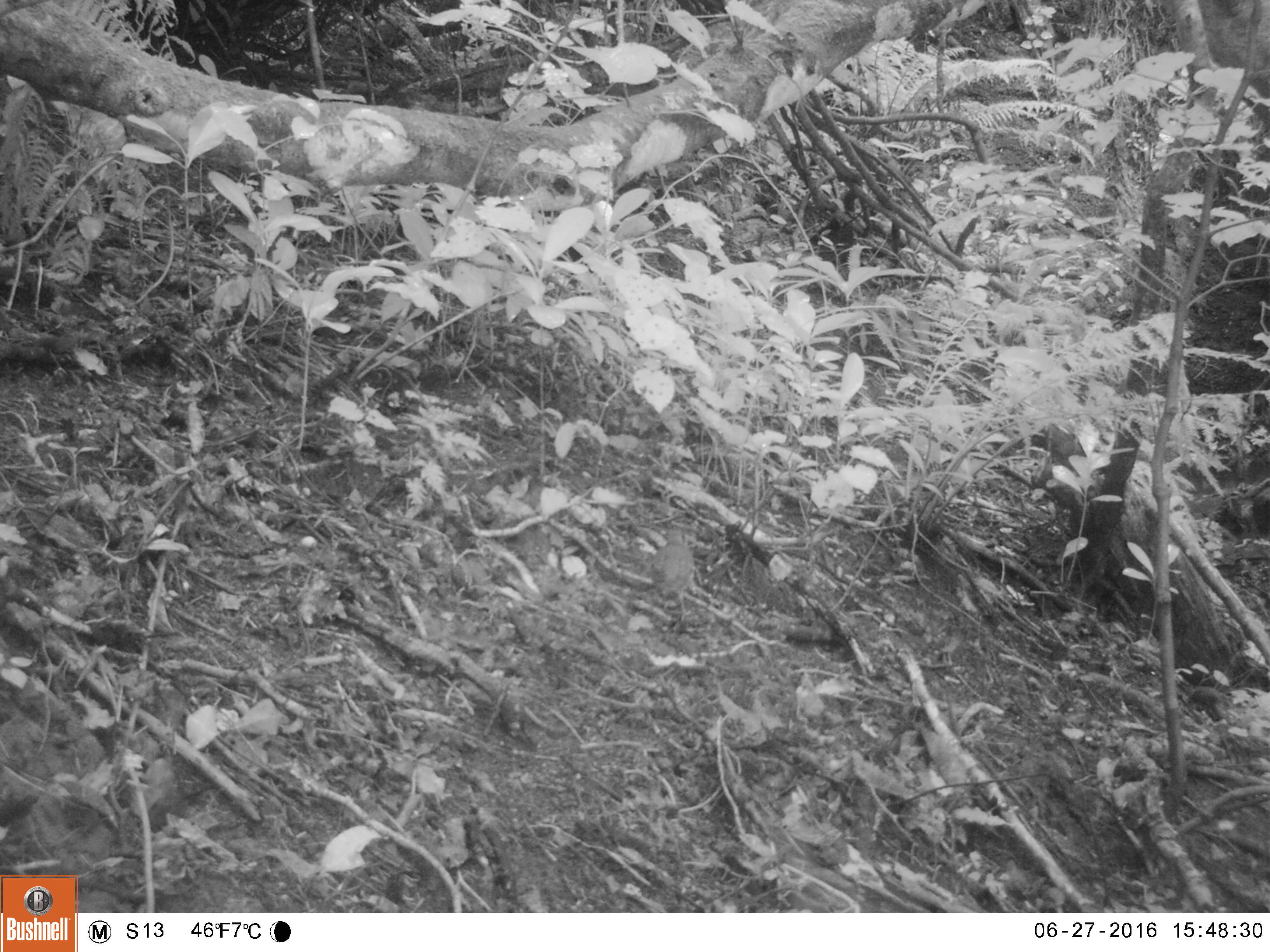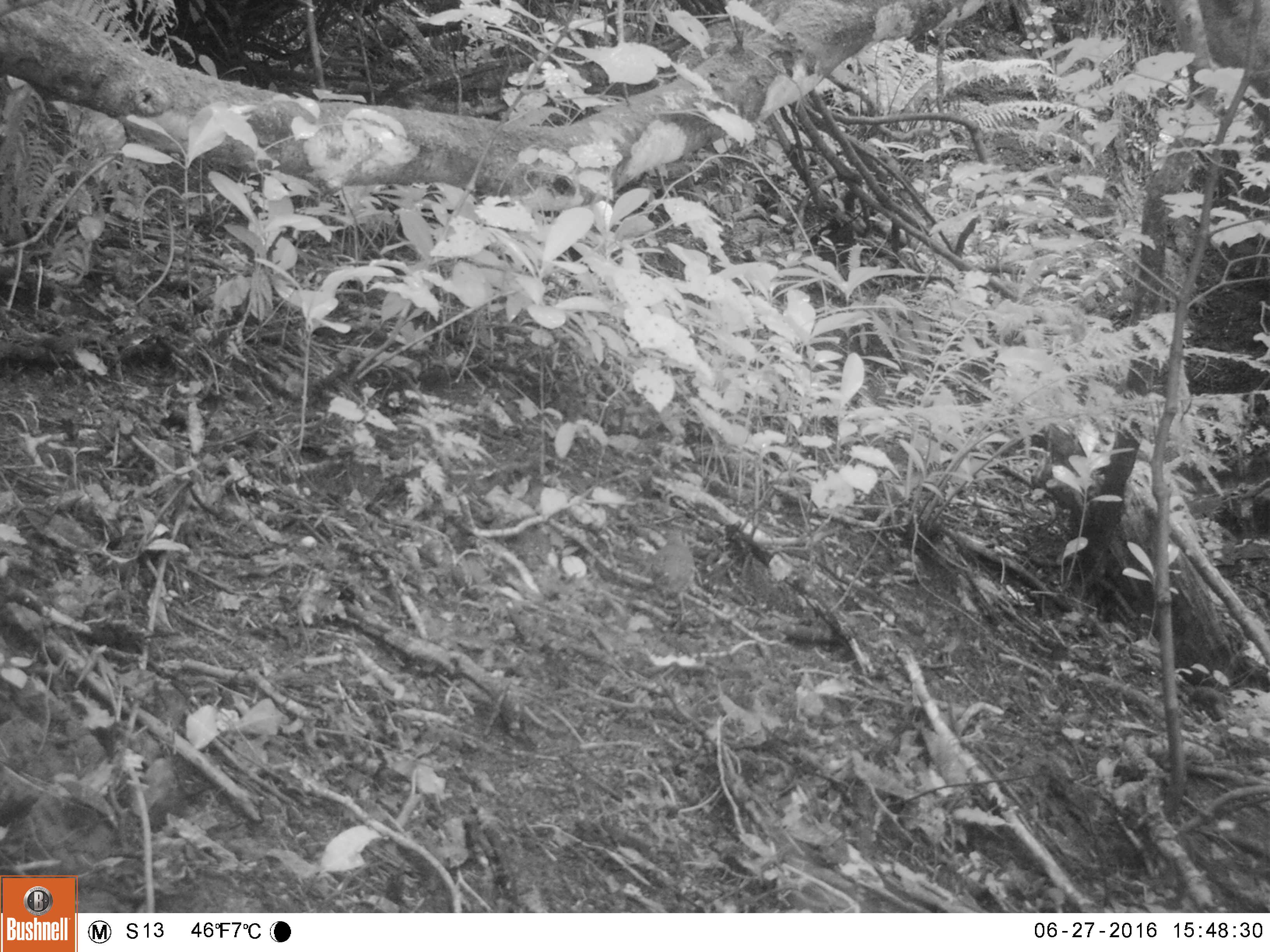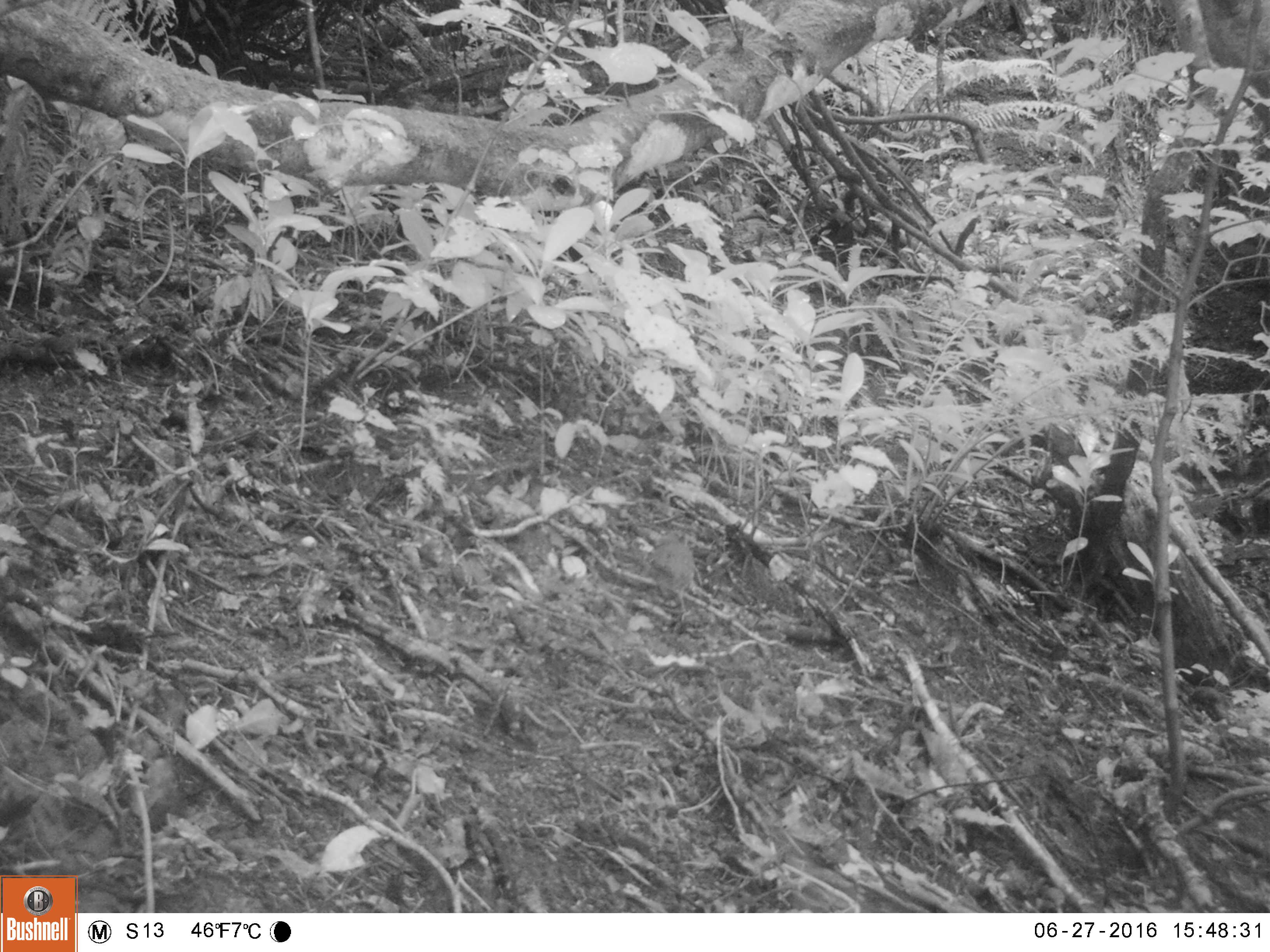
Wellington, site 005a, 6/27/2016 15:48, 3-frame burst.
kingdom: Animalia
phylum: Chordata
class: Aves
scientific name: Aves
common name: bird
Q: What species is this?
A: Bird (Aves).